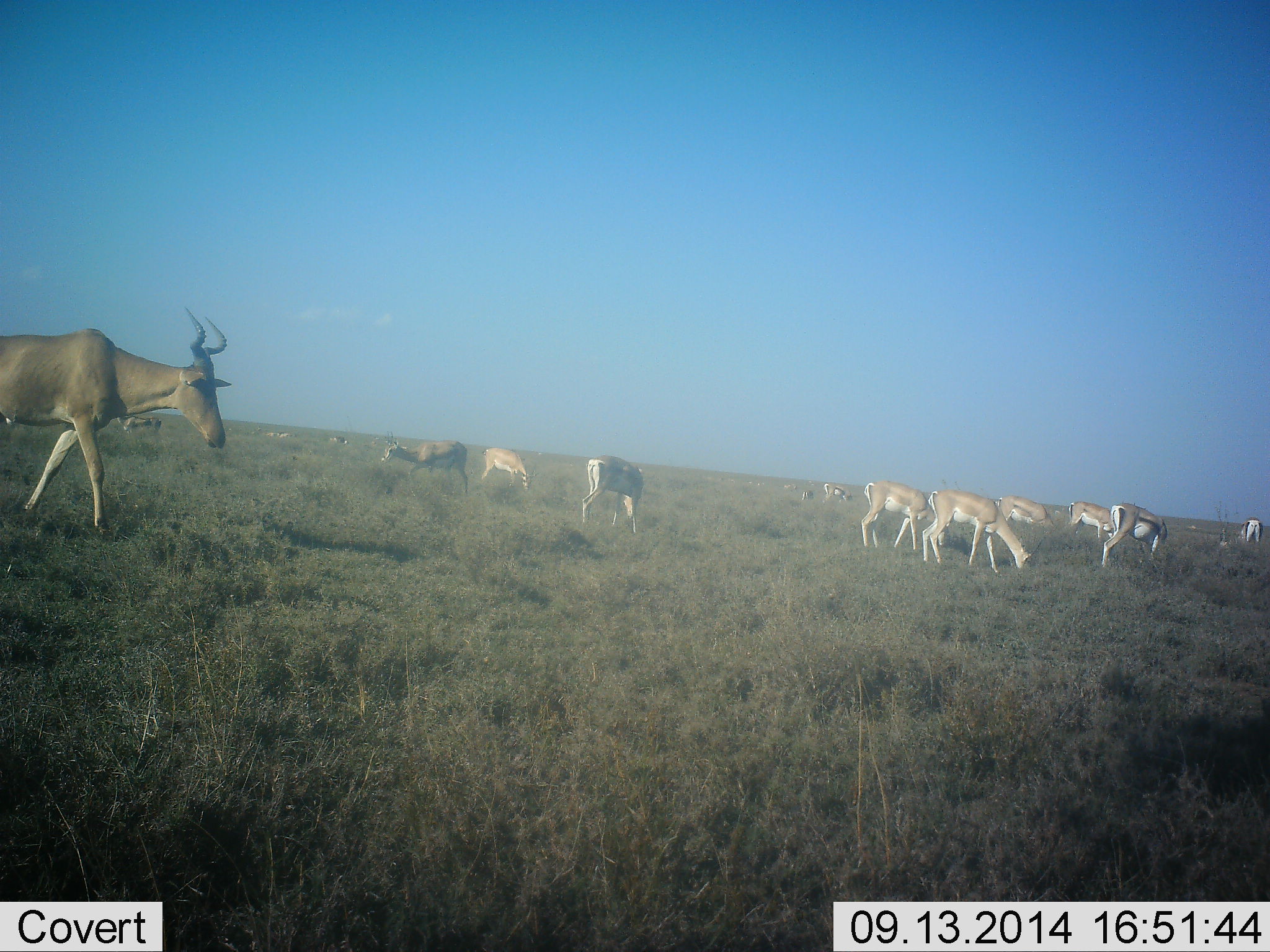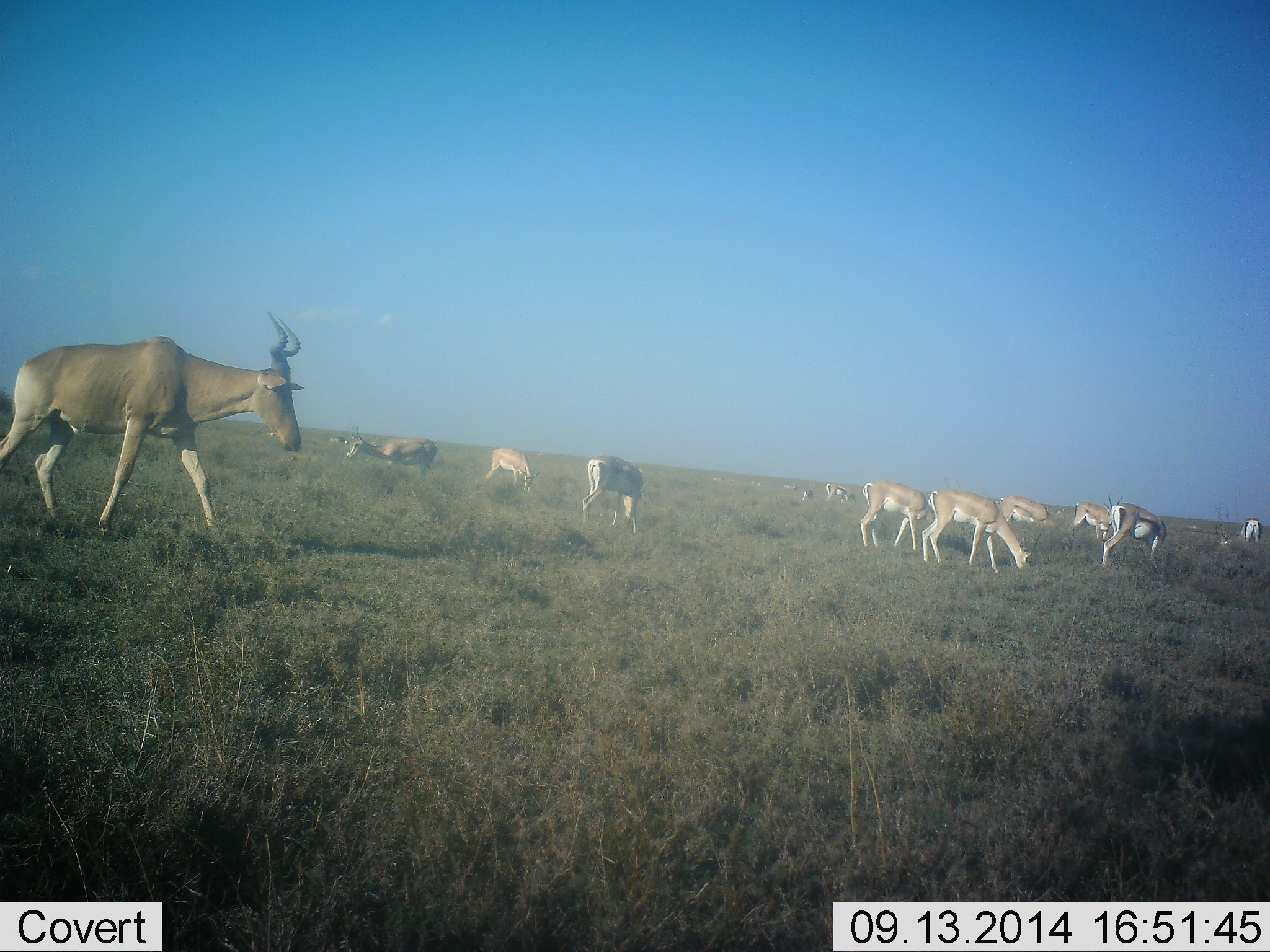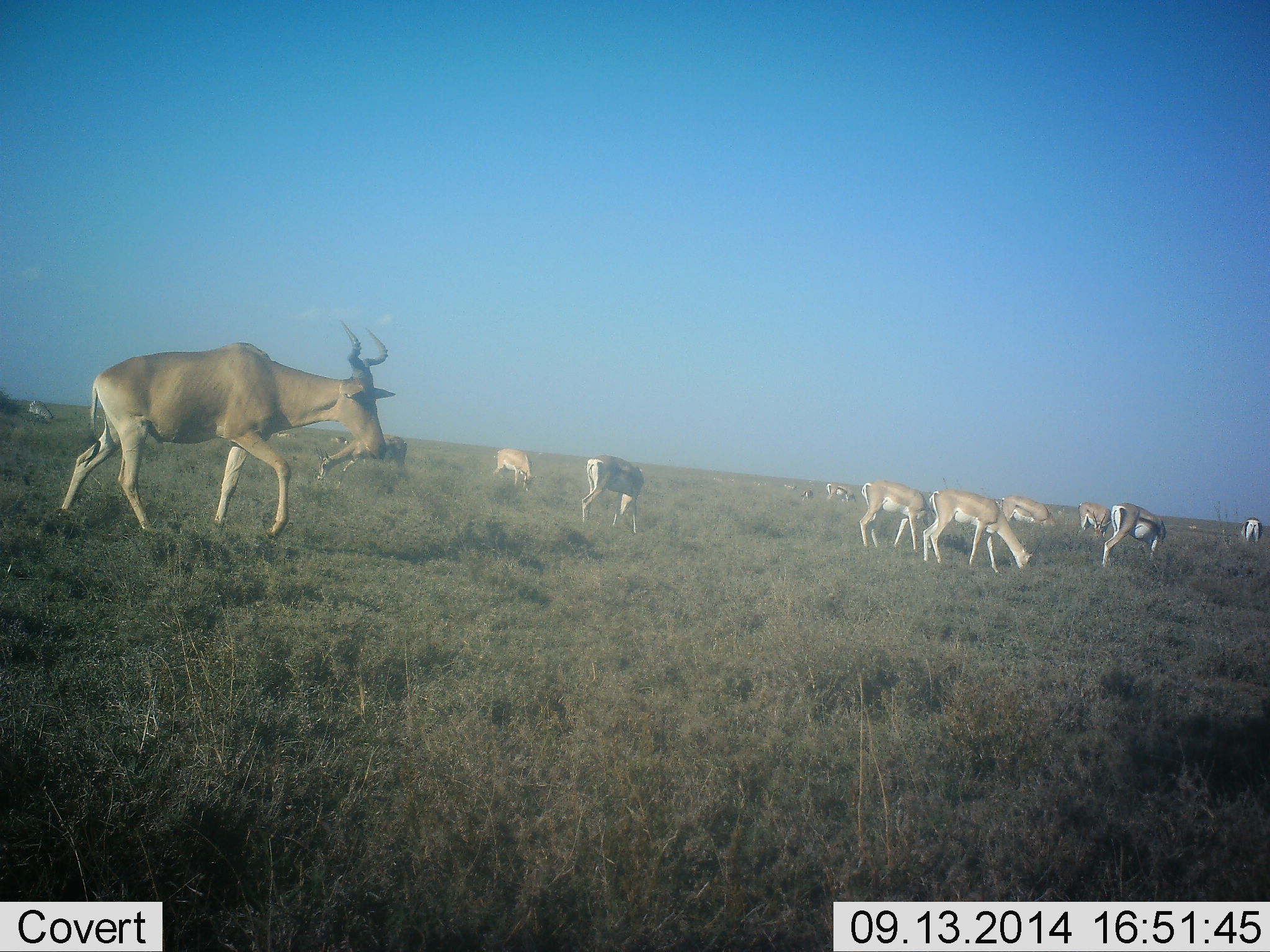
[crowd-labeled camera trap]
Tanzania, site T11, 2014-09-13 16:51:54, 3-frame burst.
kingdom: Animalia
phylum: Chordata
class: Mammalia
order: Artiodactyla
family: Bovidae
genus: Eudorcas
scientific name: Eudorcas thomsonii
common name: thomson's gazelle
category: gazellethomsons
Gazellethomsons (thomson's gazelle) (Eudorcas thomsonii), count 6. Behavior (volunteer vote fractions): standing 20%, resting 7%, moving 13%, interacting 7%. Young present (vote fraction): 7%. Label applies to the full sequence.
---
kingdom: Animalia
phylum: Chordata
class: Mammalia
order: Artiodactyla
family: Bovidae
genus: Alcelaphus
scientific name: Alcelaphus buselaphus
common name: hartebeest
Hartebeest (Alcelaphus buselaphus), count 1. Behavior (volunteer vote fractions): standing 9%, resting 0%, moving 96%, interacting 0%. Young present (vote fraction): 0%. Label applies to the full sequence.